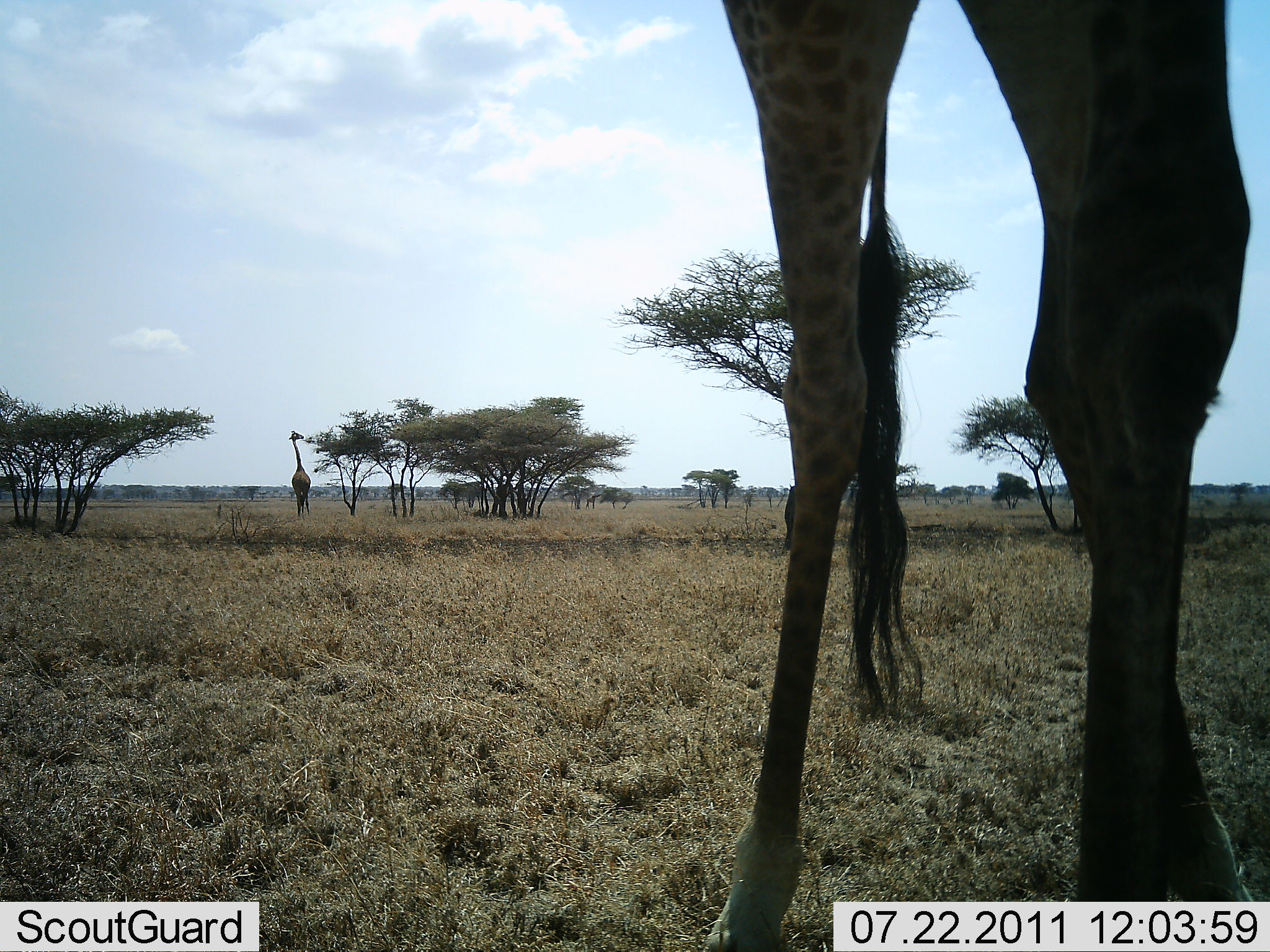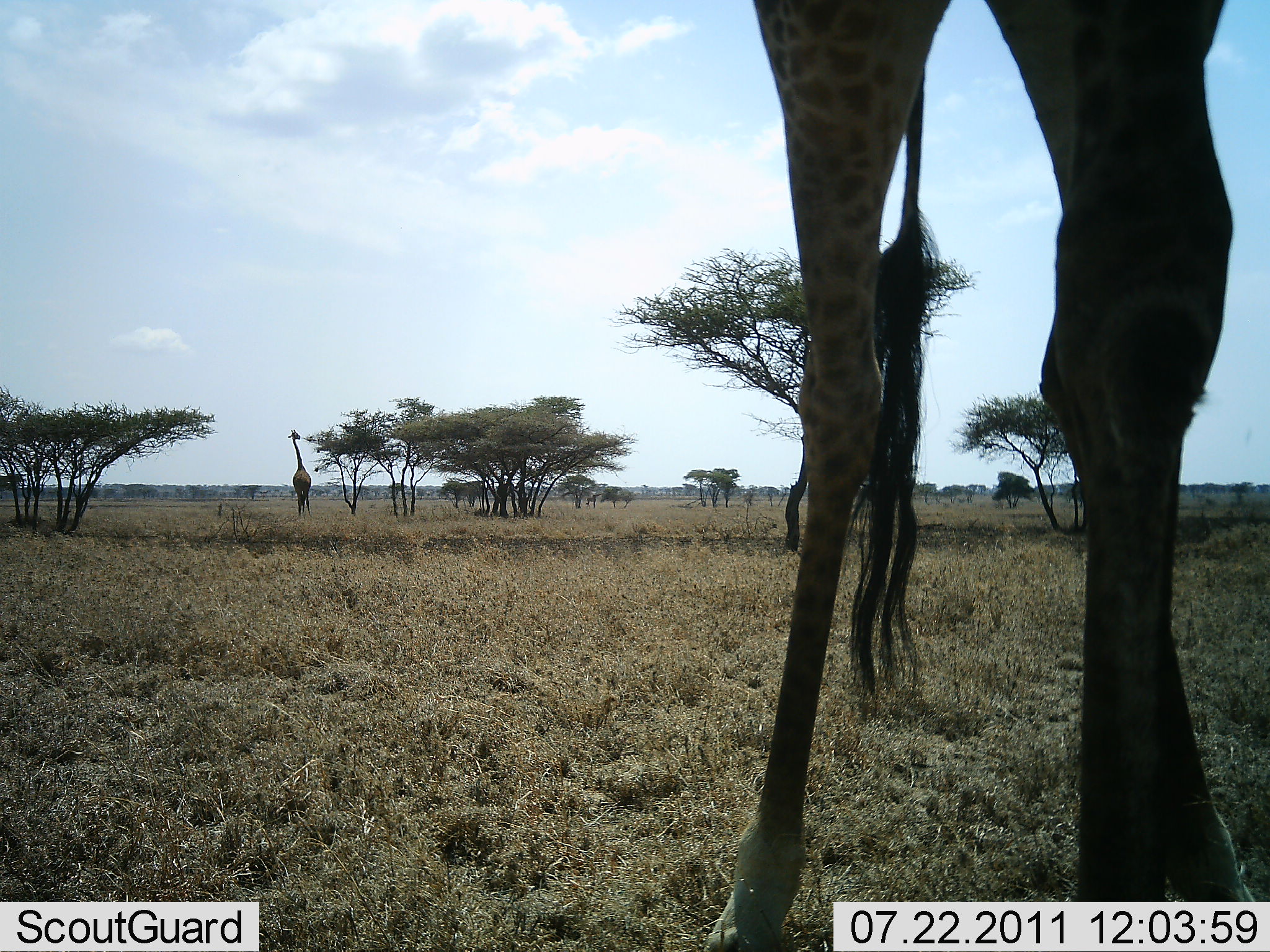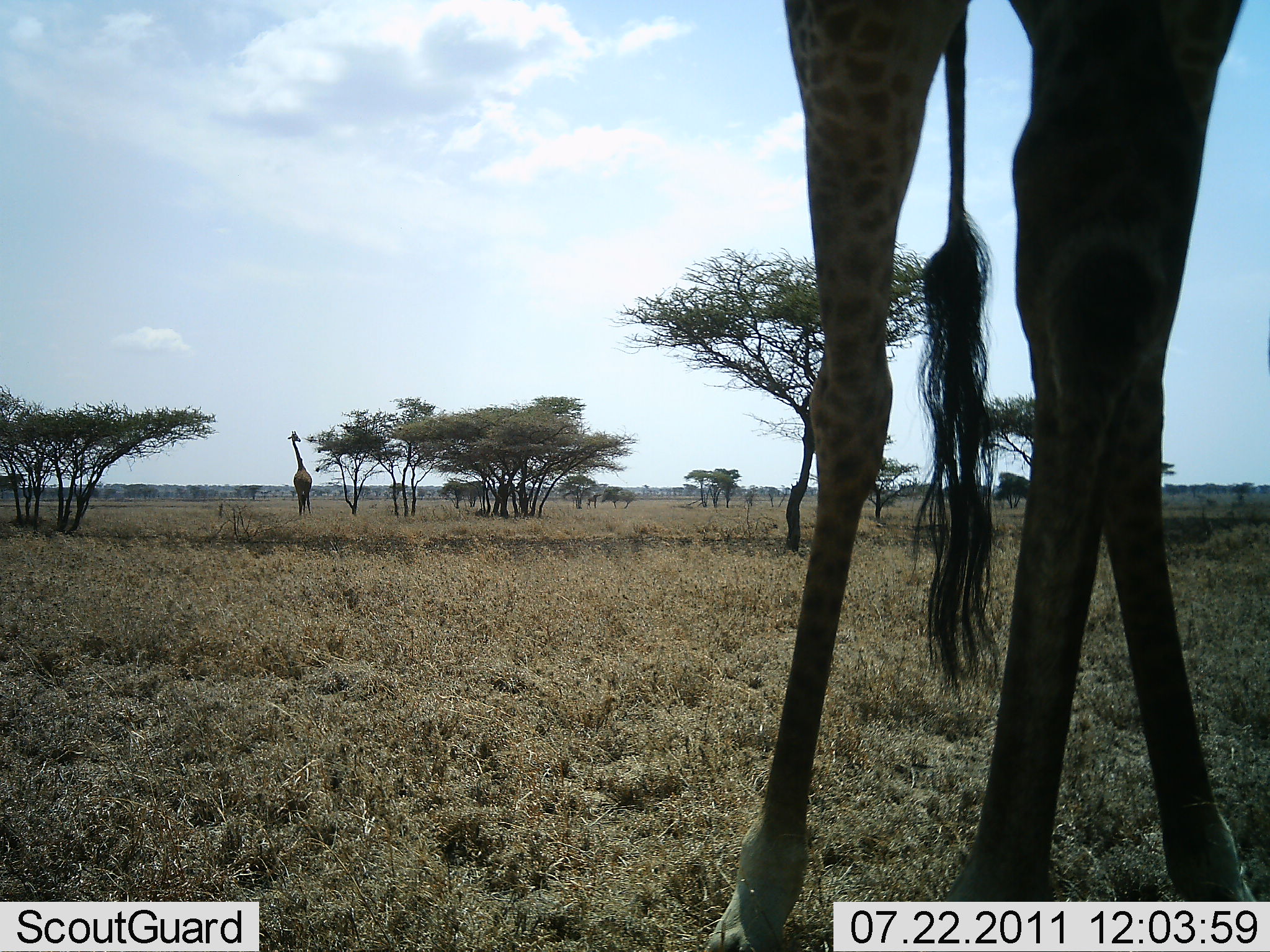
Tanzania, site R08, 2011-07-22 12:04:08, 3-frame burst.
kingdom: Animalia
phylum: Chordata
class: Mammalia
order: Artiodactyla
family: Giraffidae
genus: Giraffa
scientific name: Giraffa camelopardalis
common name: giraffe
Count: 2.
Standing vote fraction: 83%.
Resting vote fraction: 0%.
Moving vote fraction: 17%.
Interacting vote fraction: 0%.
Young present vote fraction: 0%.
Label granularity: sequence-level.